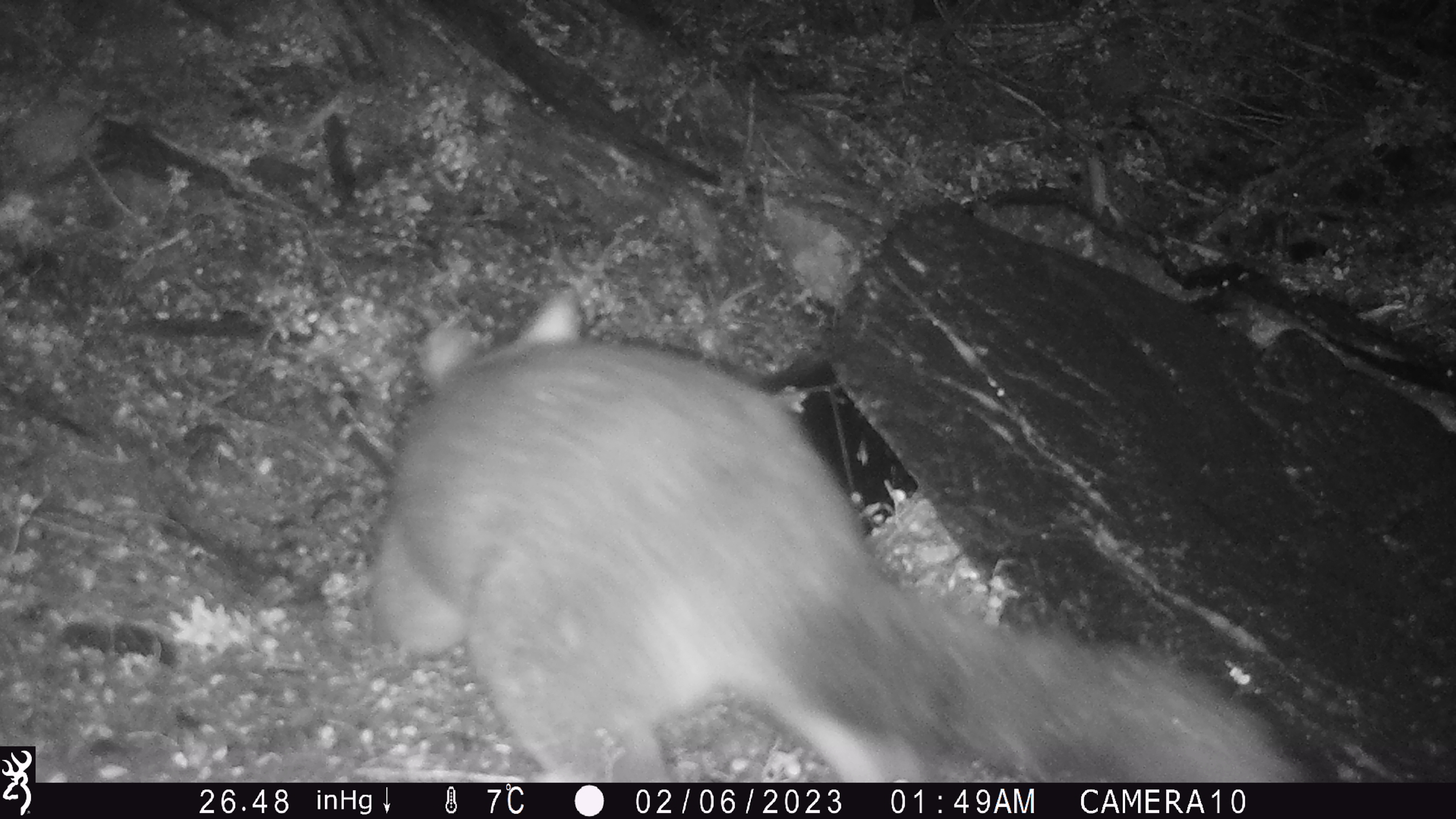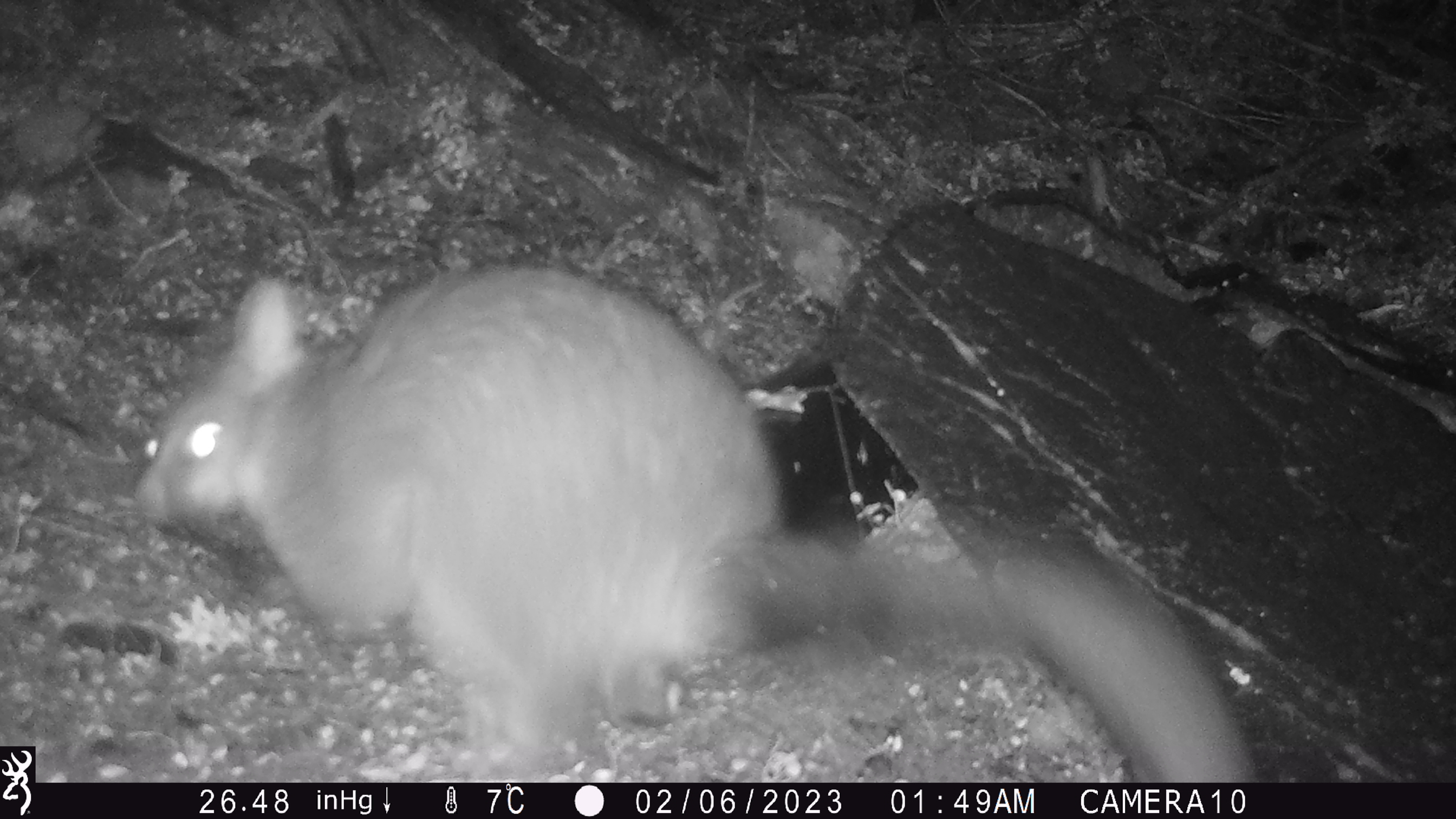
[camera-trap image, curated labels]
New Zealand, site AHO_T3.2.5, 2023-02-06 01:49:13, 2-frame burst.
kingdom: Animalia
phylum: Chordata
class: Mammalia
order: Carnivora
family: Mustelidae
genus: Mustela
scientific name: Mustela erminea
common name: stoat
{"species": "stoat (Mustela erminea)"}